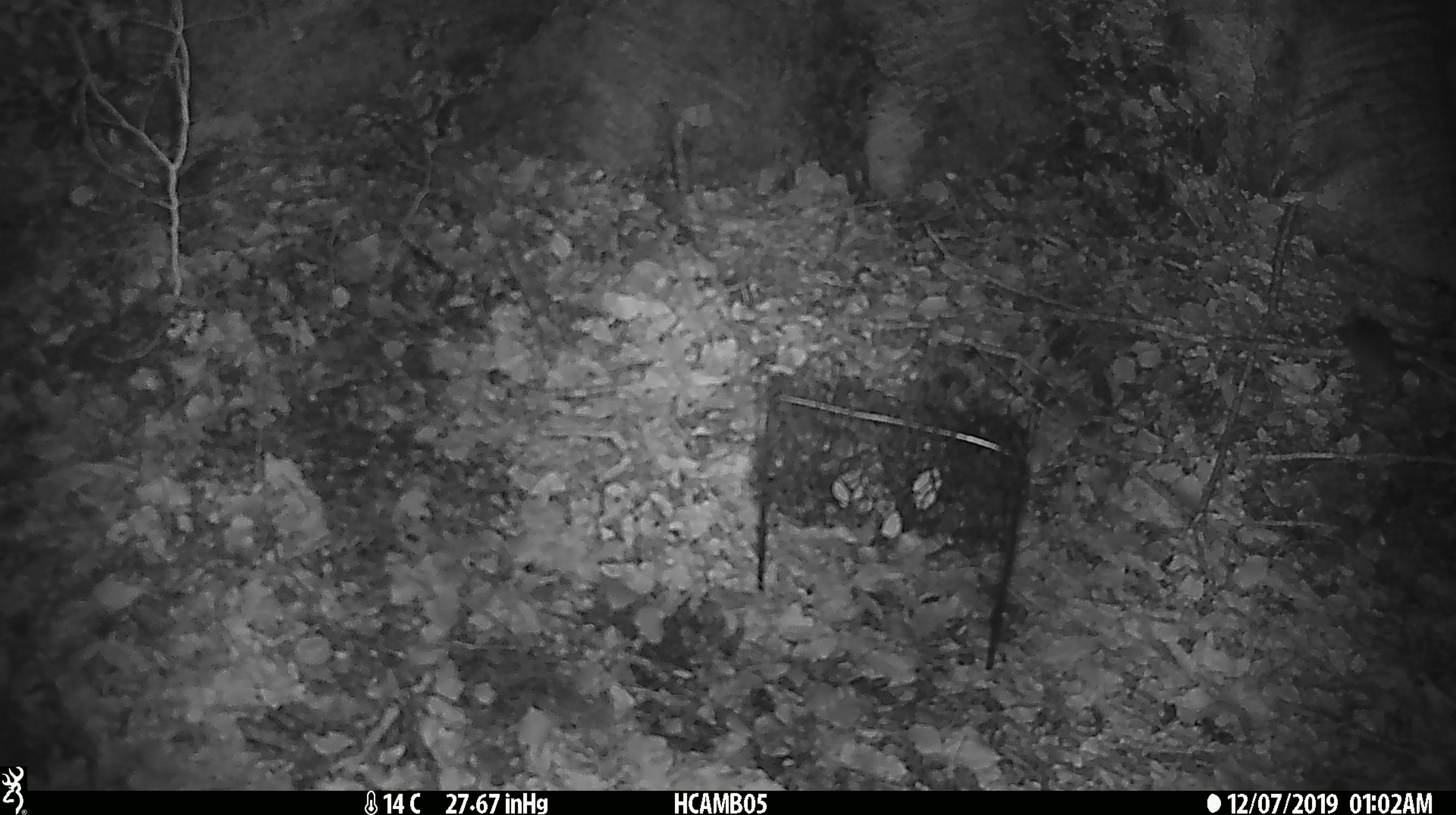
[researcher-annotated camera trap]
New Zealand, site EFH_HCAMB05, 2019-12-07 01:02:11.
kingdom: Animalia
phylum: Chordata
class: Mammalia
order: Rodentia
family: Muridae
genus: Mus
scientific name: Mus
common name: mouse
Mouse (Mus).